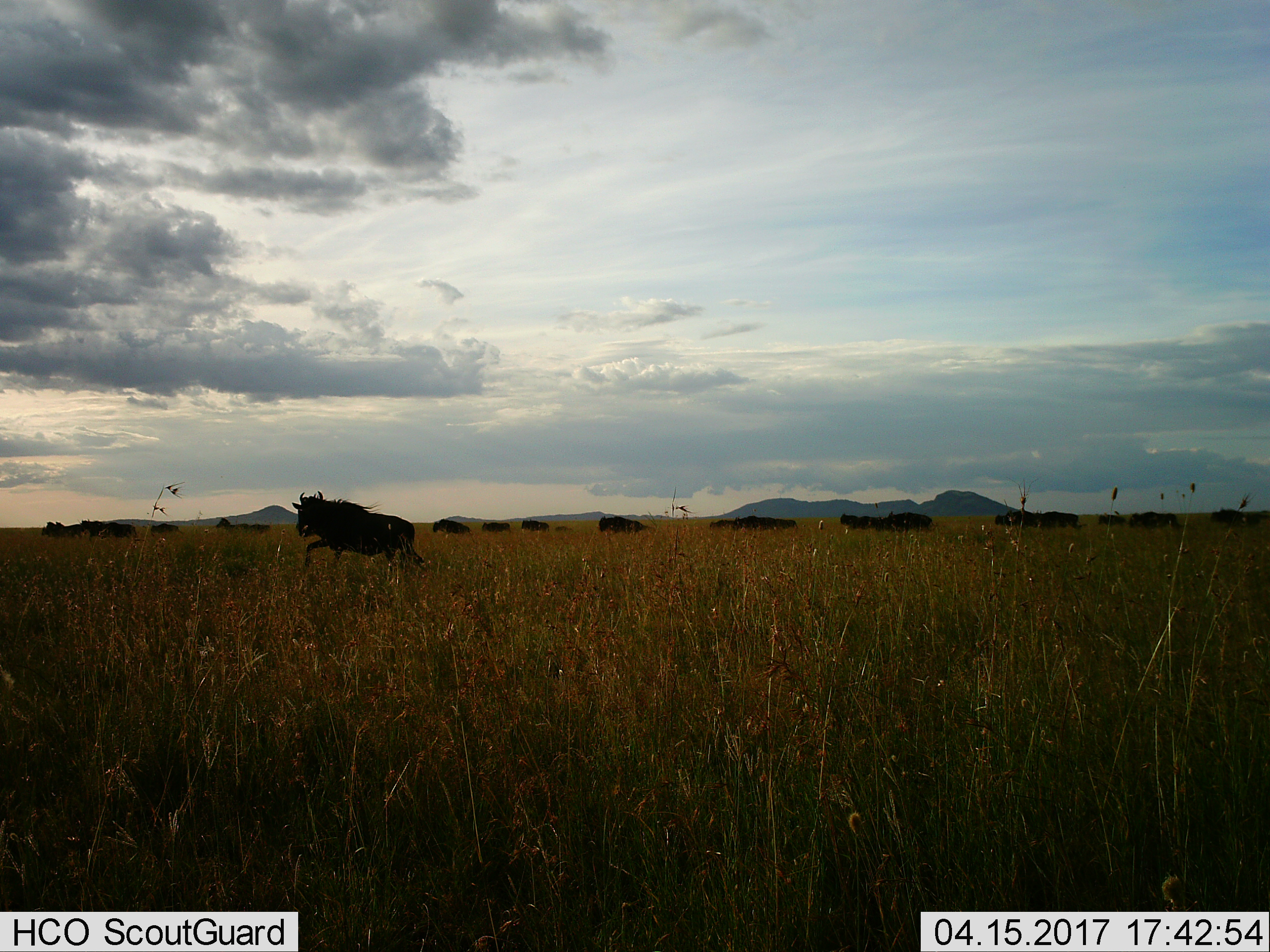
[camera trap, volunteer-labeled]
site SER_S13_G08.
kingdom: Animalia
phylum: Chordata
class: Mammalia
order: Artiodactyla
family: Bovidae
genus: Connochaetes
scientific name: Connochaetes taurinus taurinus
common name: blue wildebeest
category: wildebeestblue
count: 11-50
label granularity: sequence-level